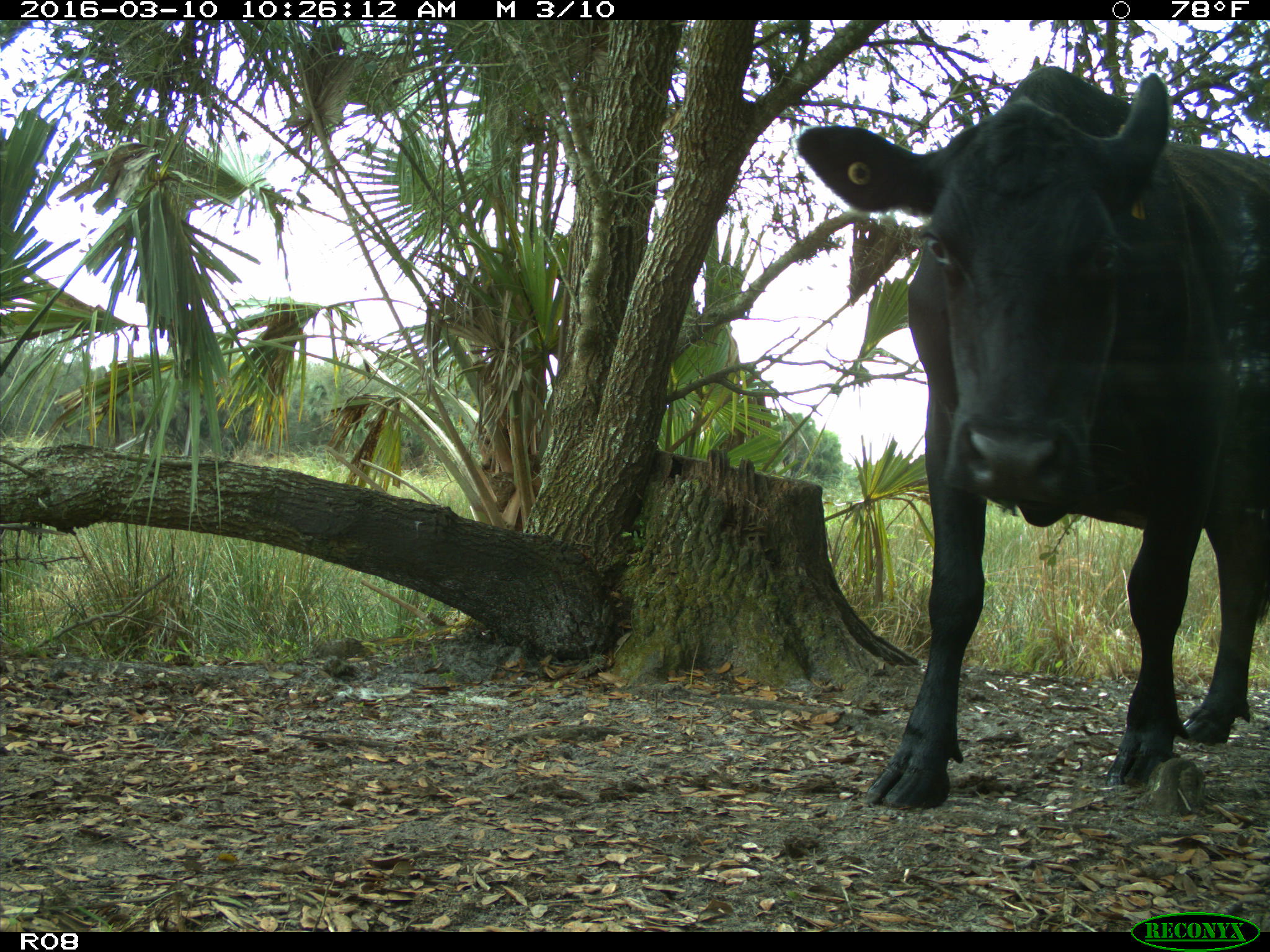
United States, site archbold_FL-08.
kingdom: Animalia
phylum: Chordata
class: Mammalia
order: Artiodactyla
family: Bovidae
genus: Bos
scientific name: Bos taurus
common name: domestic cow